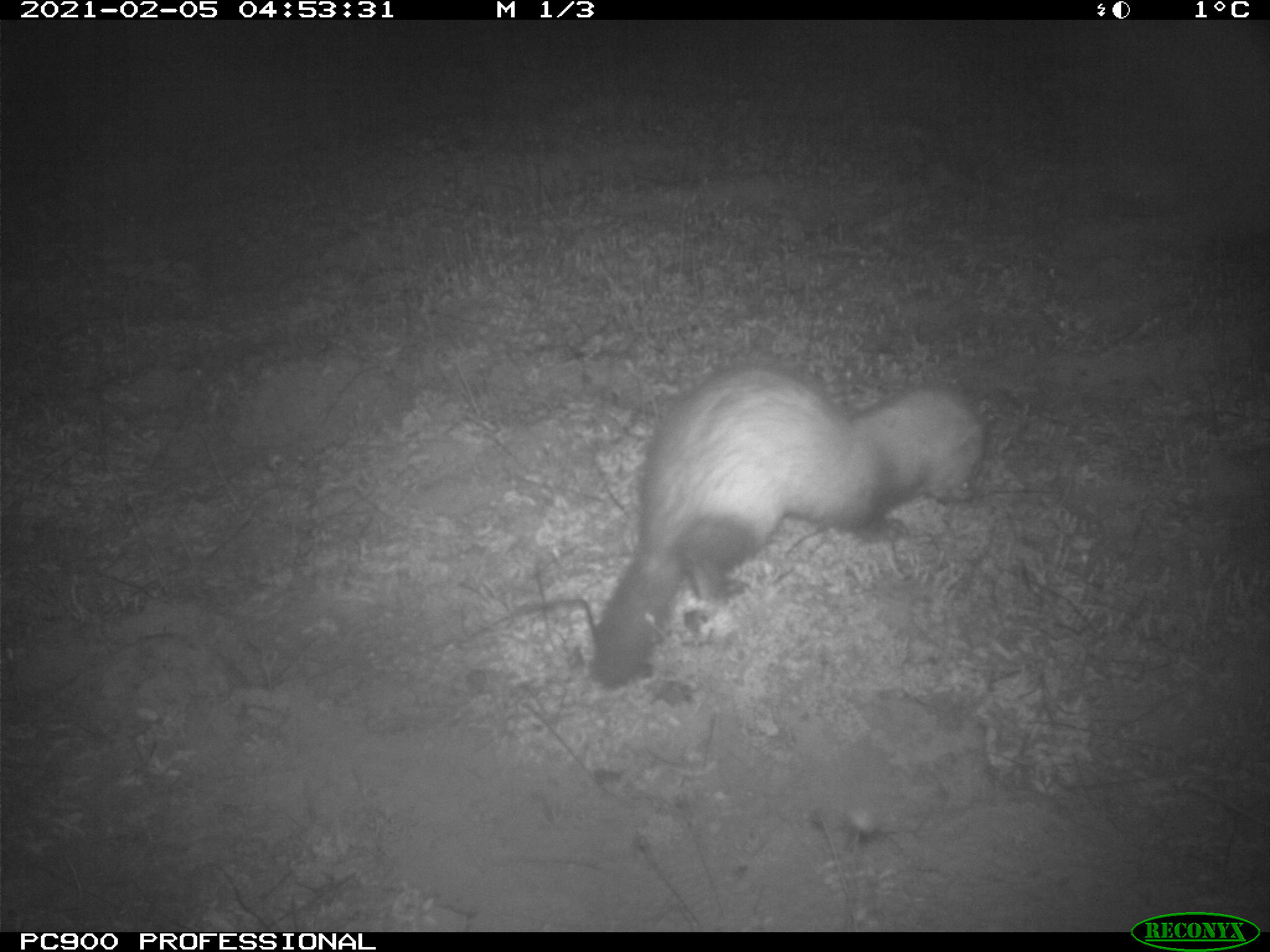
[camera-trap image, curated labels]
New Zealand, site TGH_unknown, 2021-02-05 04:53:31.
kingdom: Animalia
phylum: Chordata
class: Mammalia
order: Carnivora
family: Mustelidae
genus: Mustela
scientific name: Mustela furo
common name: ferret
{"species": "ferret (Mustela furo)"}